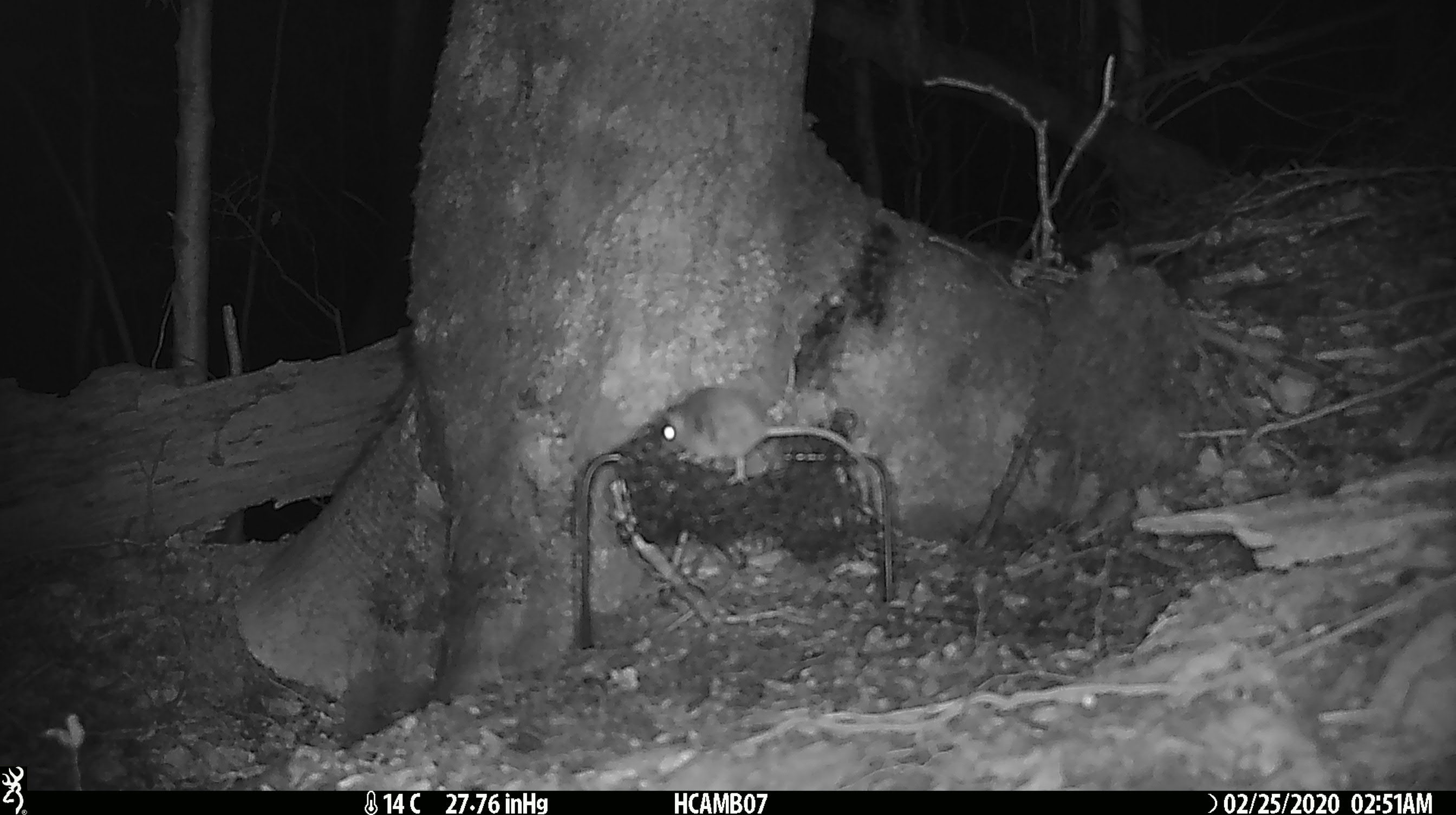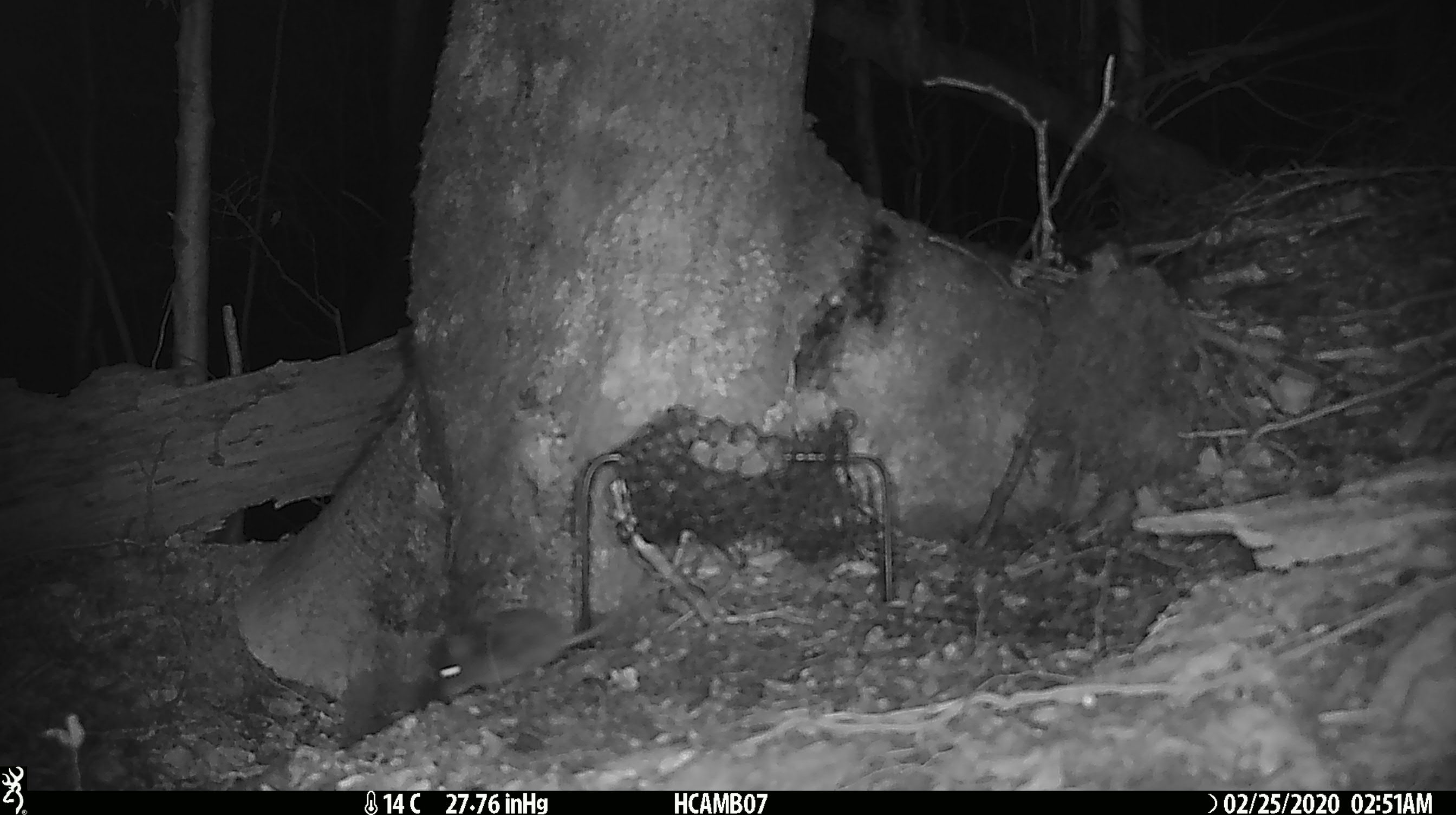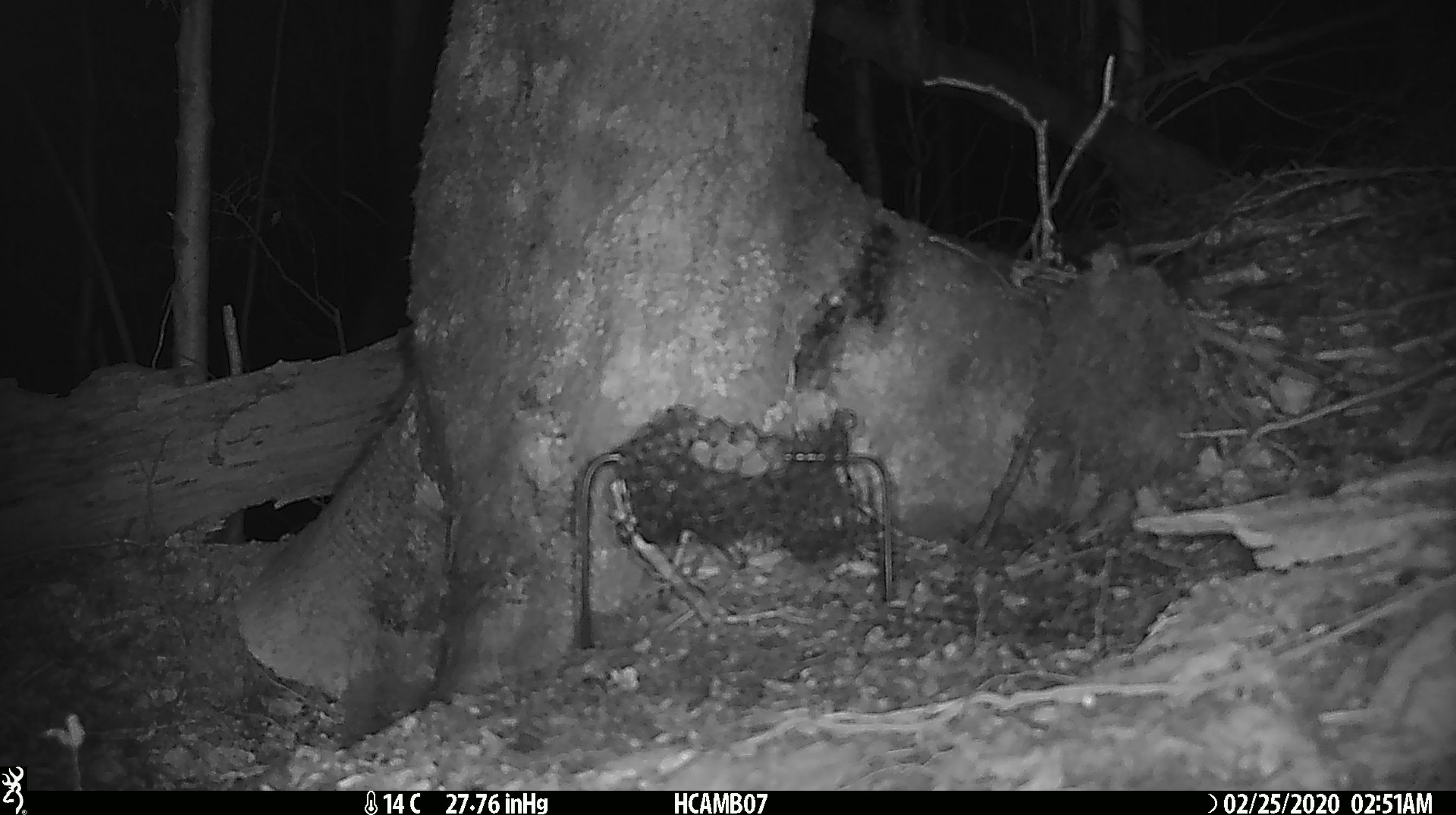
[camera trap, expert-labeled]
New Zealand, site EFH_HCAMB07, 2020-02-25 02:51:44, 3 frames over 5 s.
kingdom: Animalia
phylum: Chordata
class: Mammalia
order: Rodentia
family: Muridae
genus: Mus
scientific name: Mus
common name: mouse